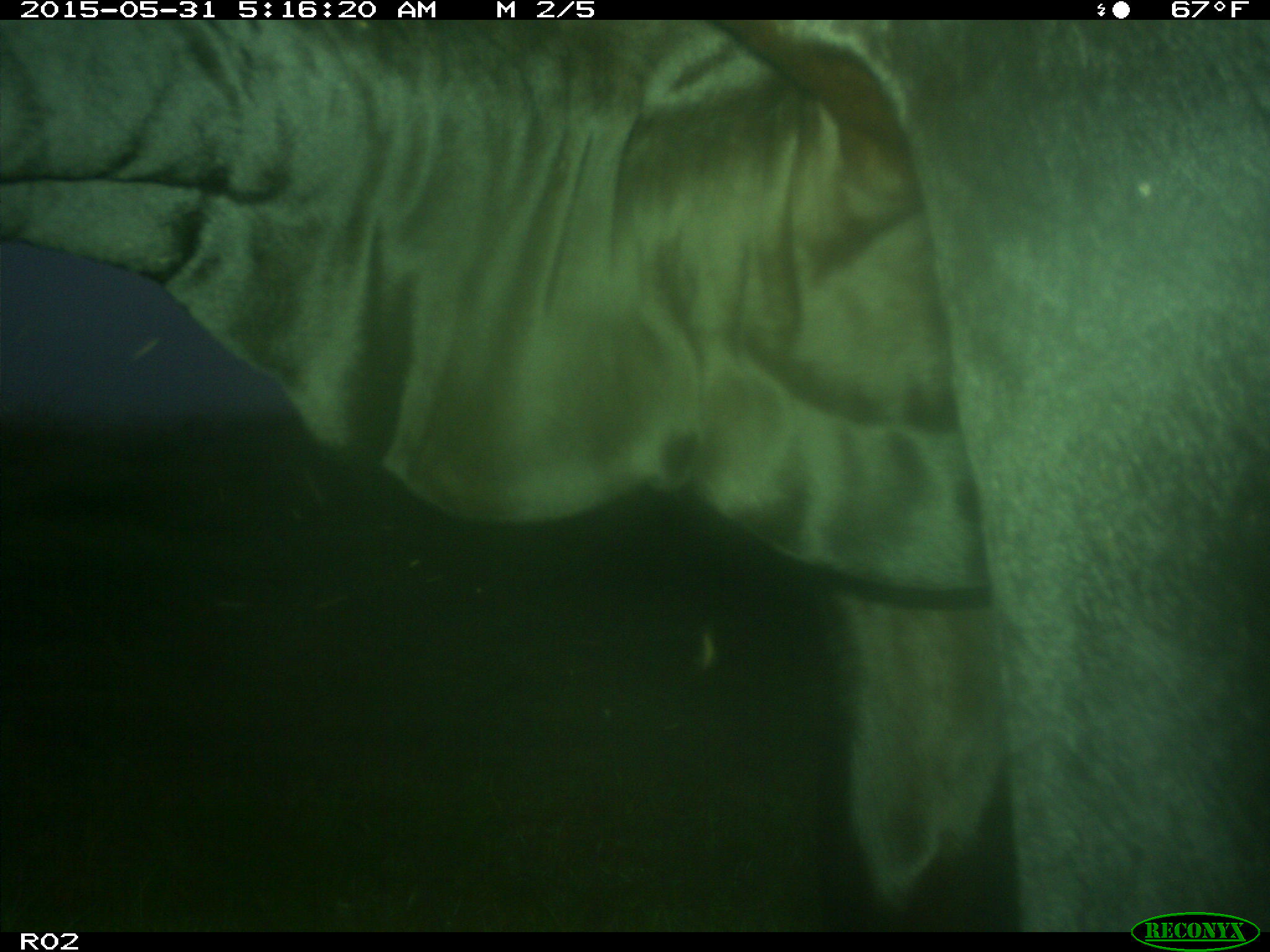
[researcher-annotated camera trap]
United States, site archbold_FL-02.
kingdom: Animalia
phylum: Chordata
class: Mammalia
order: Artiodactyla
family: Bovidae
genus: Bos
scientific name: Bos taurus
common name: domestic cow